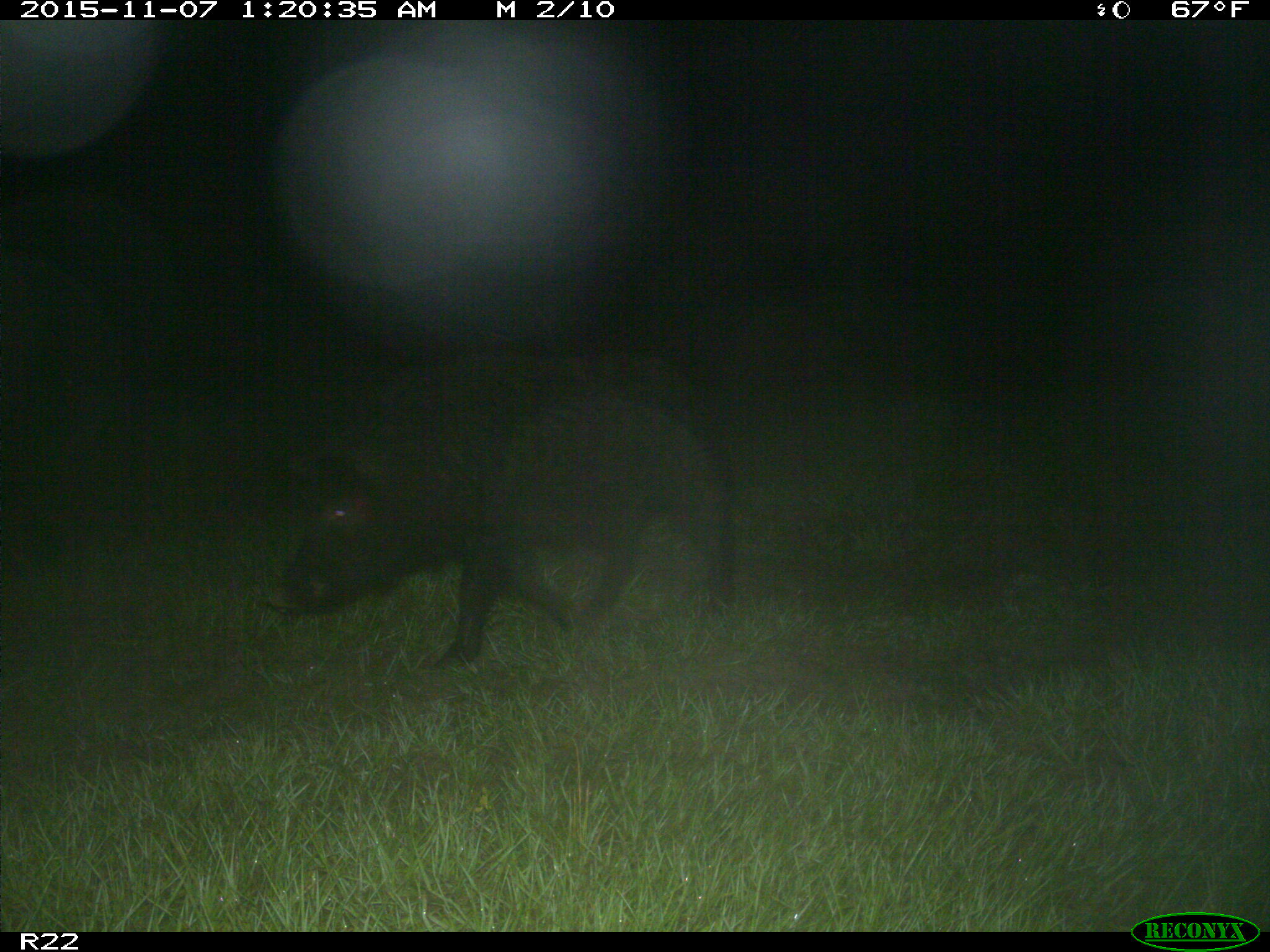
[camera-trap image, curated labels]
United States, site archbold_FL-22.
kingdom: Animalia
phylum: Chordata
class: Mammalia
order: Artiodactyla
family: Suidae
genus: Sus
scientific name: Sus scrofa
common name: wild boar